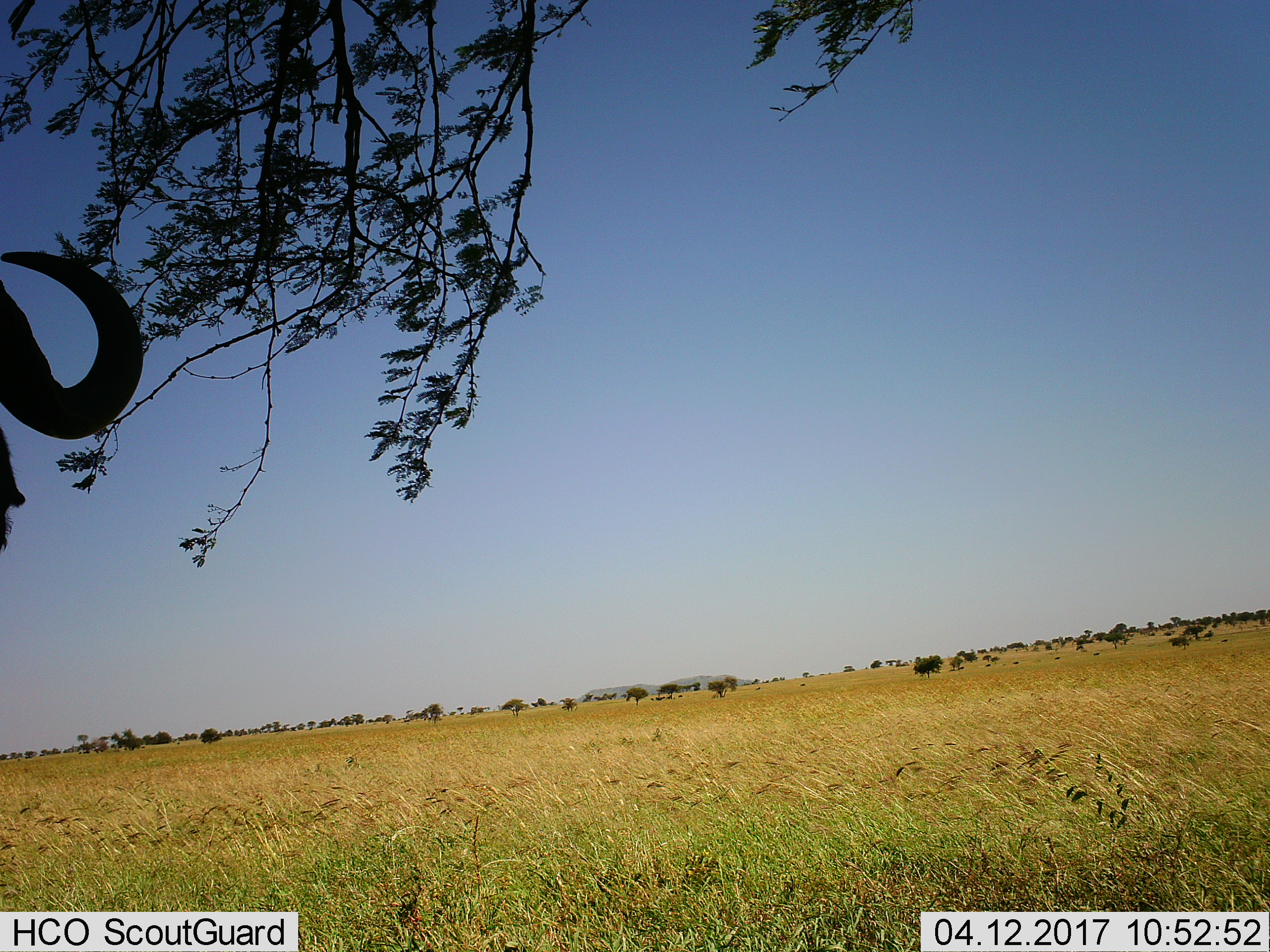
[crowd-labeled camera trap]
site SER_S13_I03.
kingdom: Animalia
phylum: Chordata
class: Mammalia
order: Artiodactyla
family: Bovidae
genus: Connochaetes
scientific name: Connochaetes taurinus taurinus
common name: blue wildebeest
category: wildebeestblue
Wildebeestblue (blue wildebeest) (Connochaetes taurinus taurinus), count 1. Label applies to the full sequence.